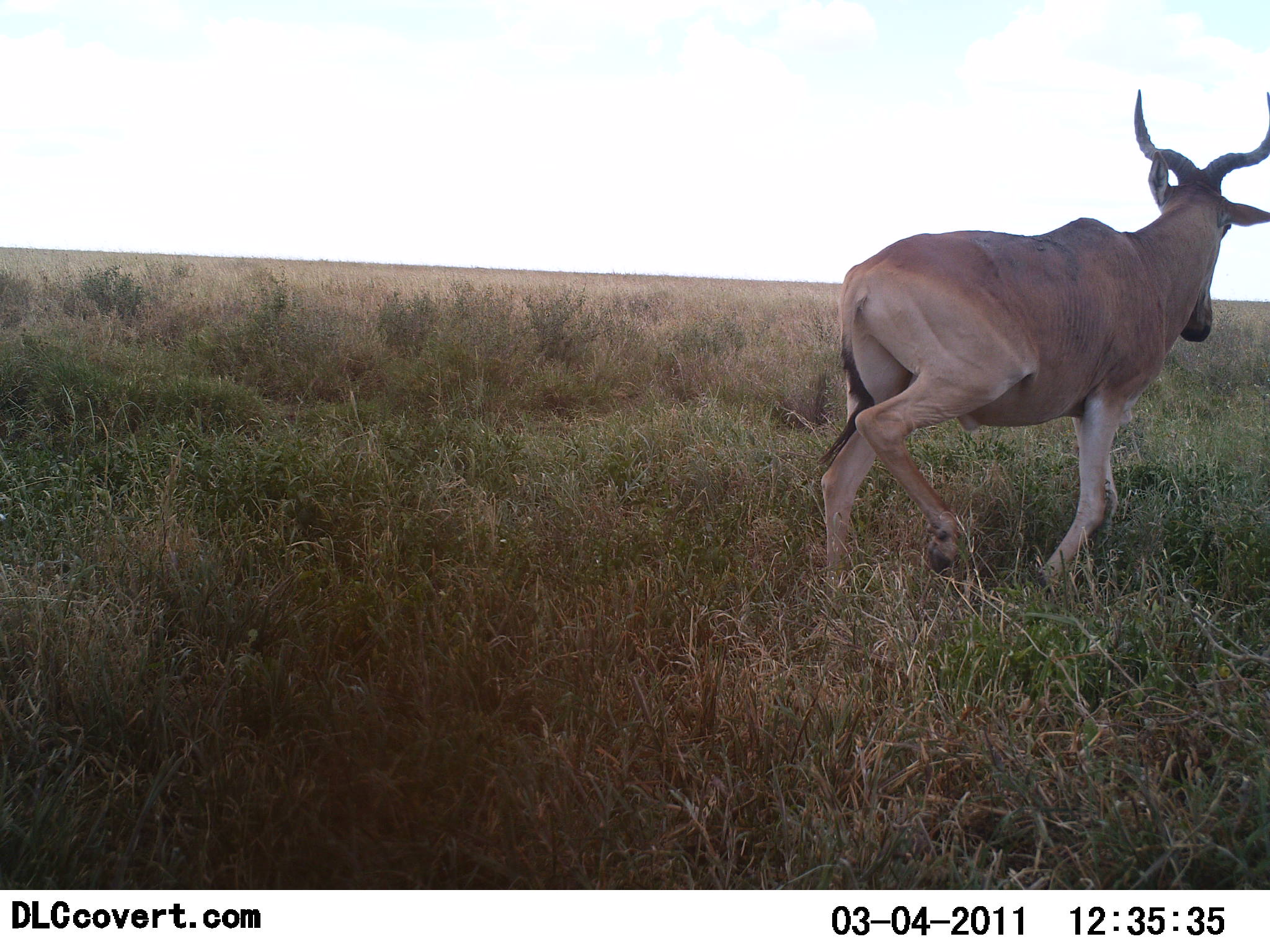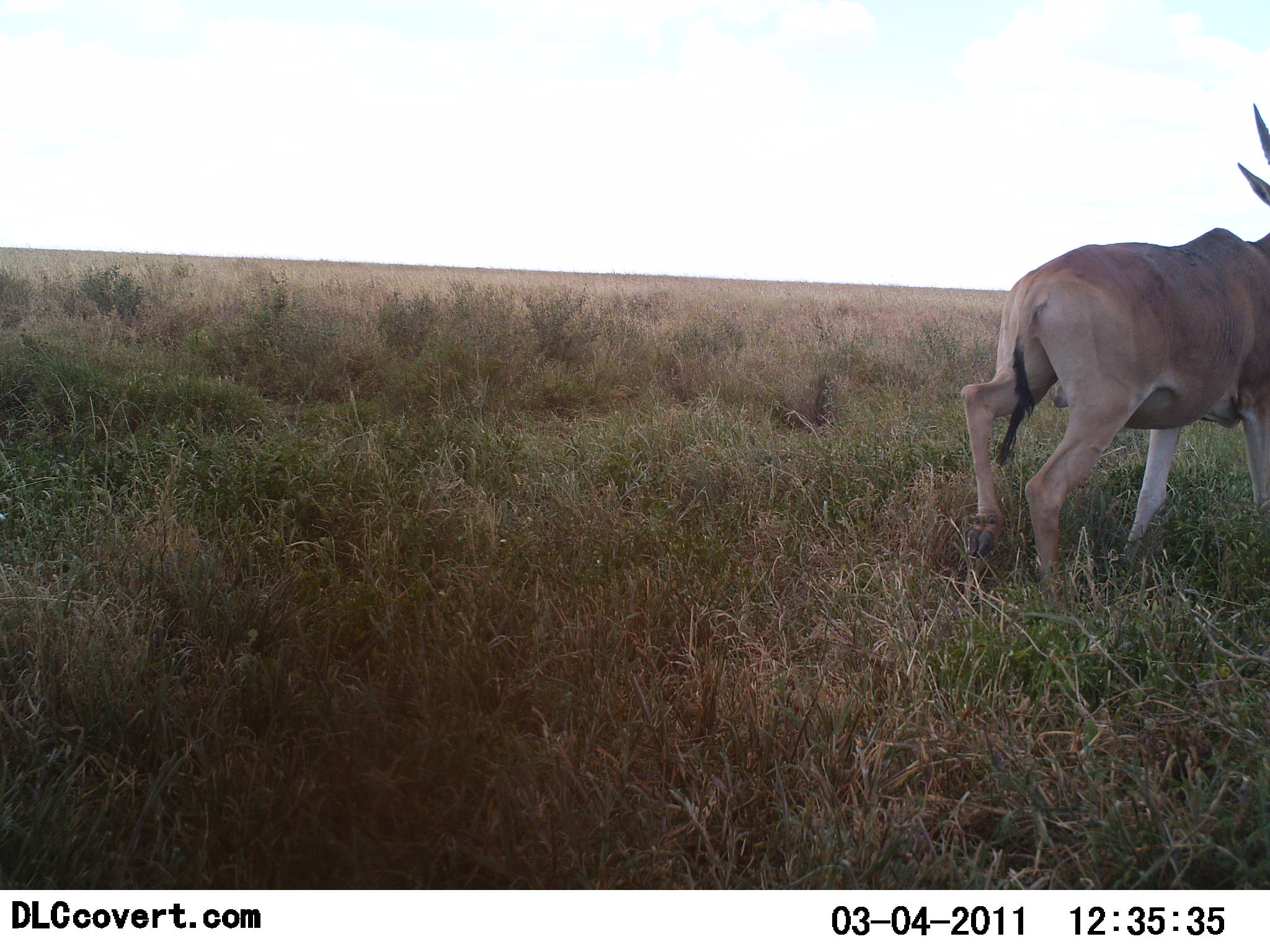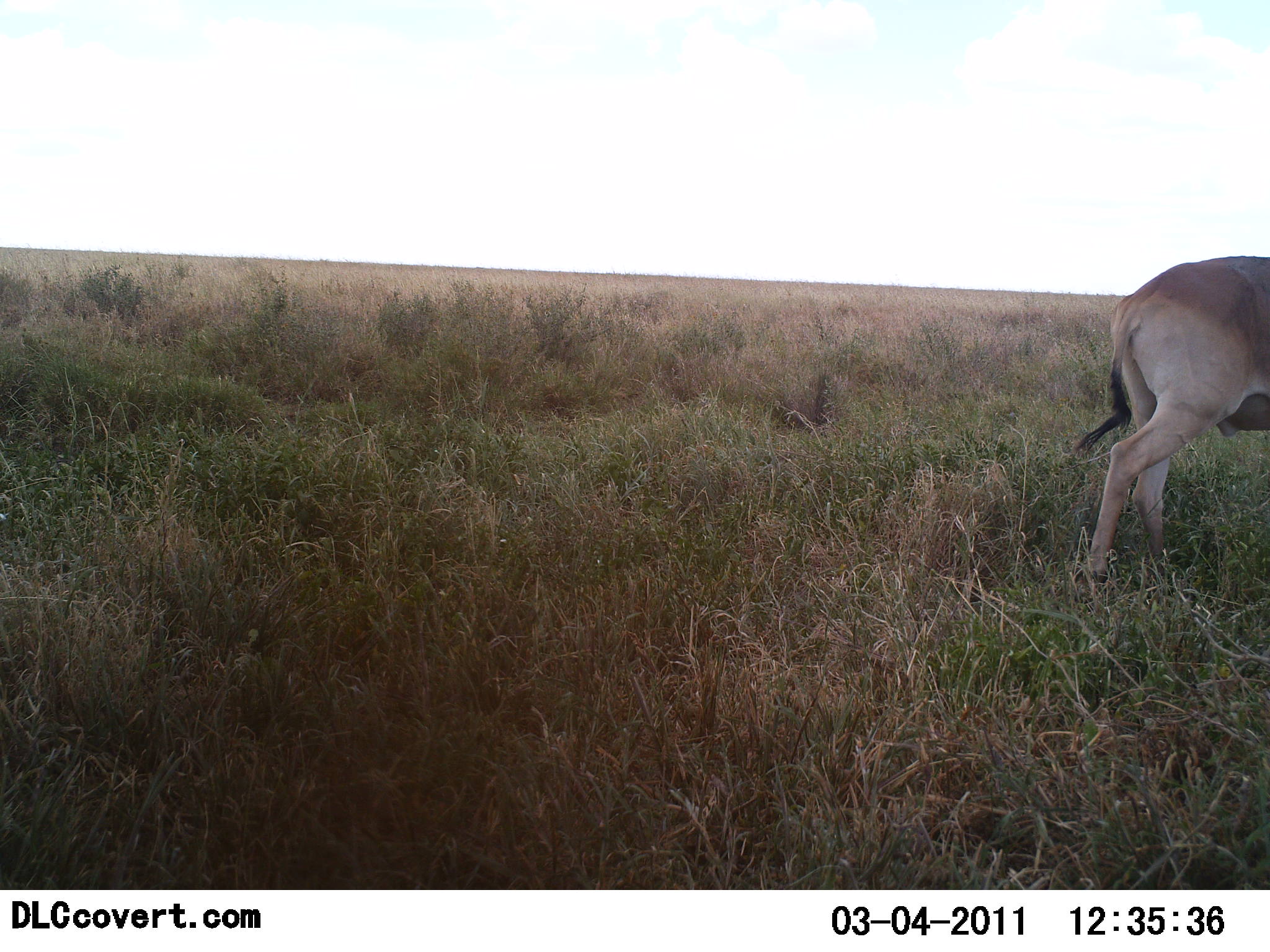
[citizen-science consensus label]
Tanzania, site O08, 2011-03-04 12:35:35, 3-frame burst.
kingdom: Animalia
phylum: Chordata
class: Mammalia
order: Artiodactyla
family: Bovidae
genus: Alcelaphus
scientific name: Alcelaphus buselaphus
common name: hartebeest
Hartebeest (Alcelaphus buselaphus), count 1. Behavior (volunteer vote fractions): standing 0%, resting 0%, moving 100%, interacting 0%. Young present (vote fraction): 0%. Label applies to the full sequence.